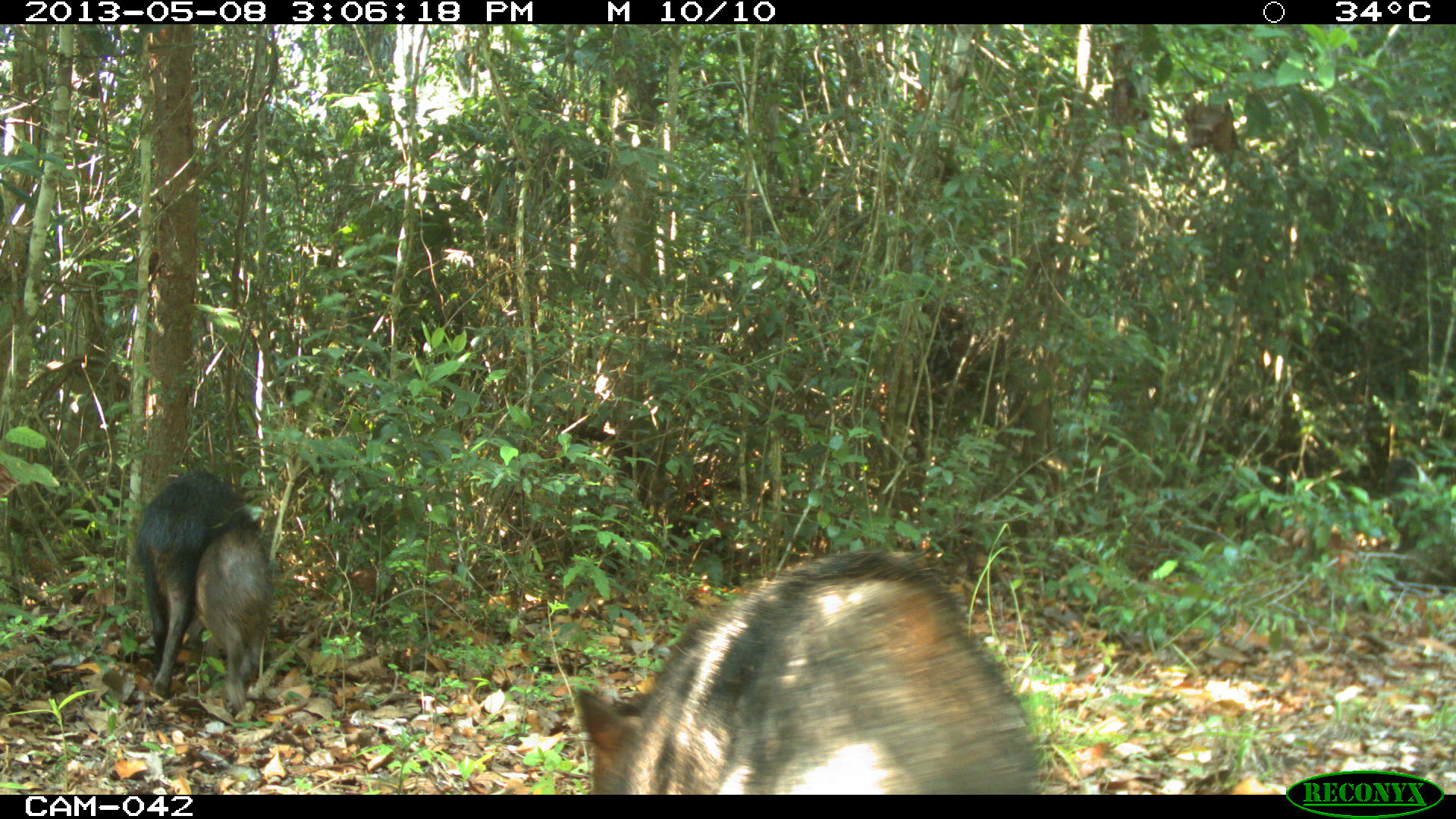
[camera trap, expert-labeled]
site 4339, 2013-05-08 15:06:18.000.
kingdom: Animalia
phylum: Chordata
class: Mammalia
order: Artiodactyla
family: Tayassuidae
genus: Tayassu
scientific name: Tayassu pecari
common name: white-lipped peccary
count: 32